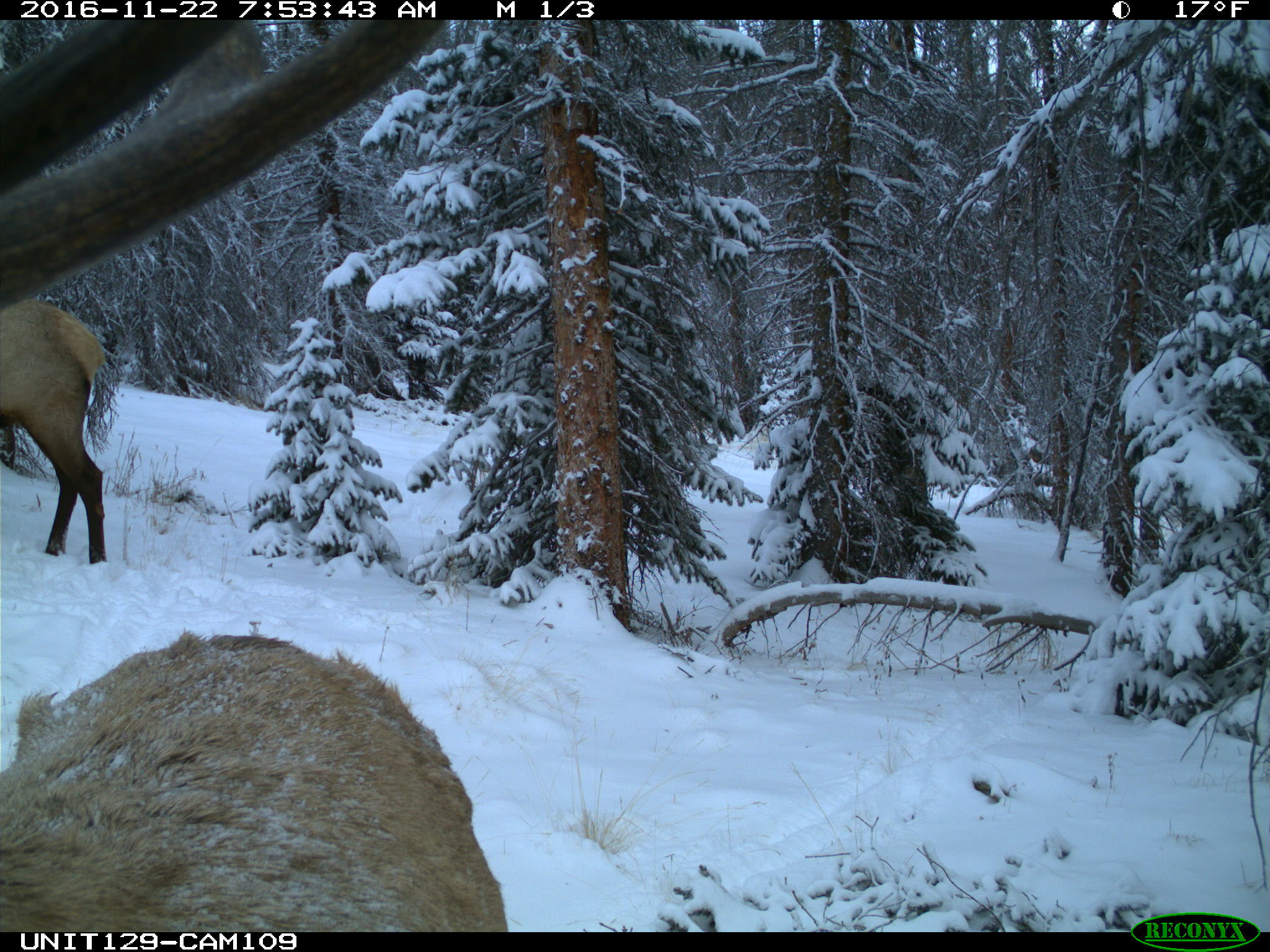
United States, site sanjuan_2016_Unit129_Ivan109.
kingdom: Animalia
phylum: Chordata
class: Mammalia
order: Artiodactyla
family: Cervidae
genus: Cervus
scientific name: Cervus elaphus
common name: red deer